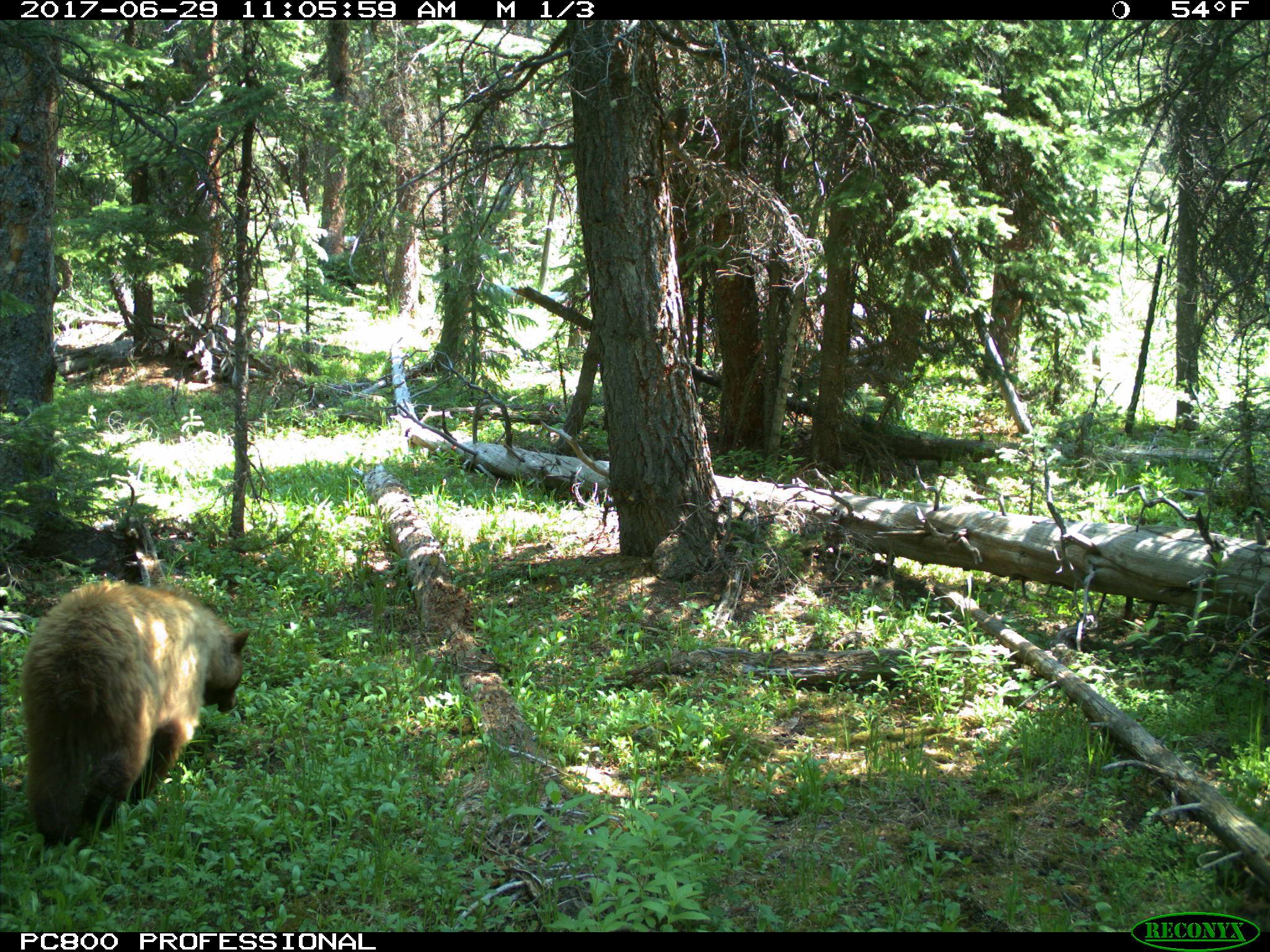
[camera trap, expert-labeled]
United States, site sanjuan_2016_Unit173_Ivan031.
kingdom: Animalia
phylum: Chordata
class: Mammalia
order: Carnivora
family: Ursidae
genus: Ursus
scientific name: Ursus americanus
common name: american black bear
Ursus americanus (american black bear).